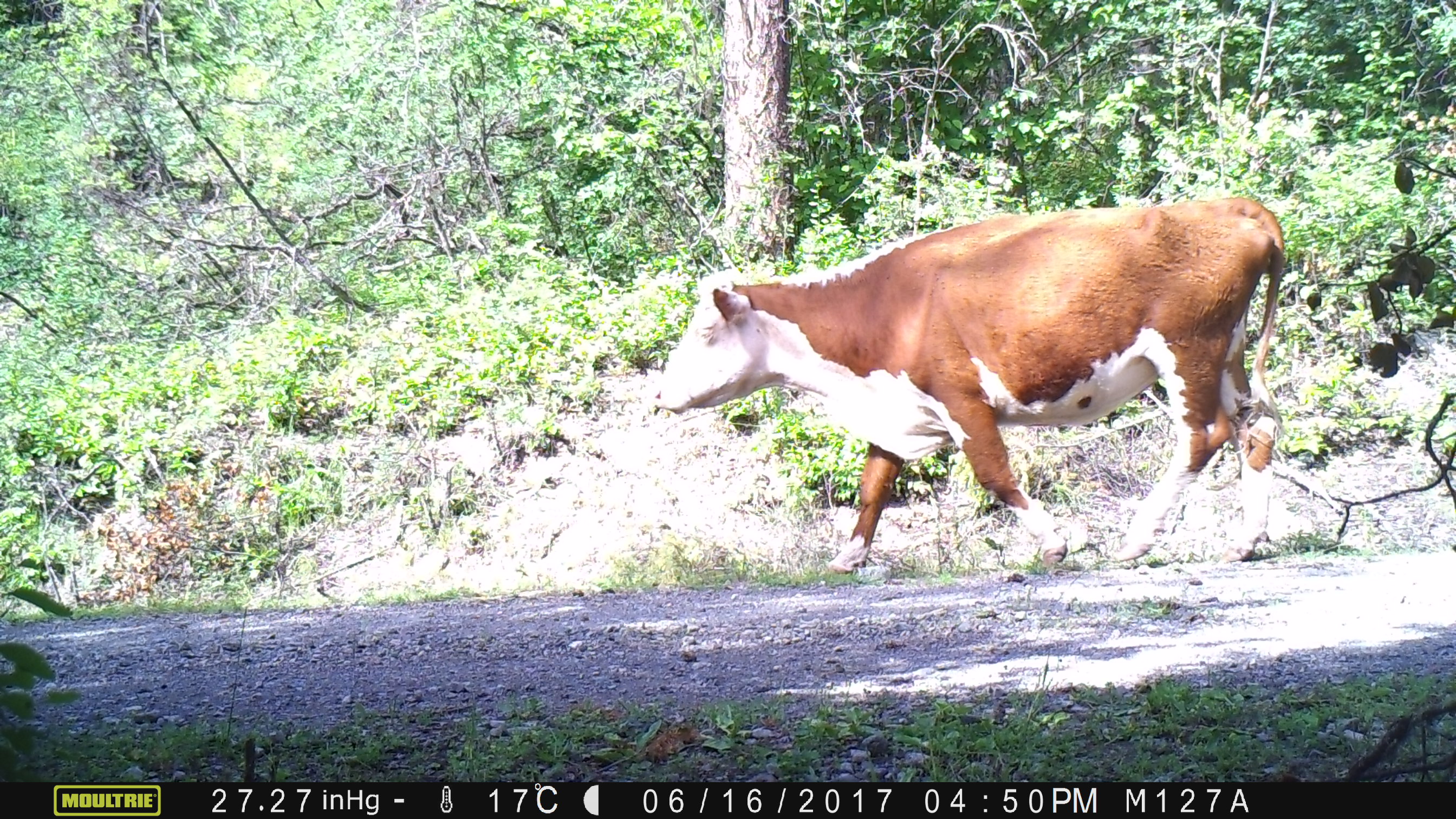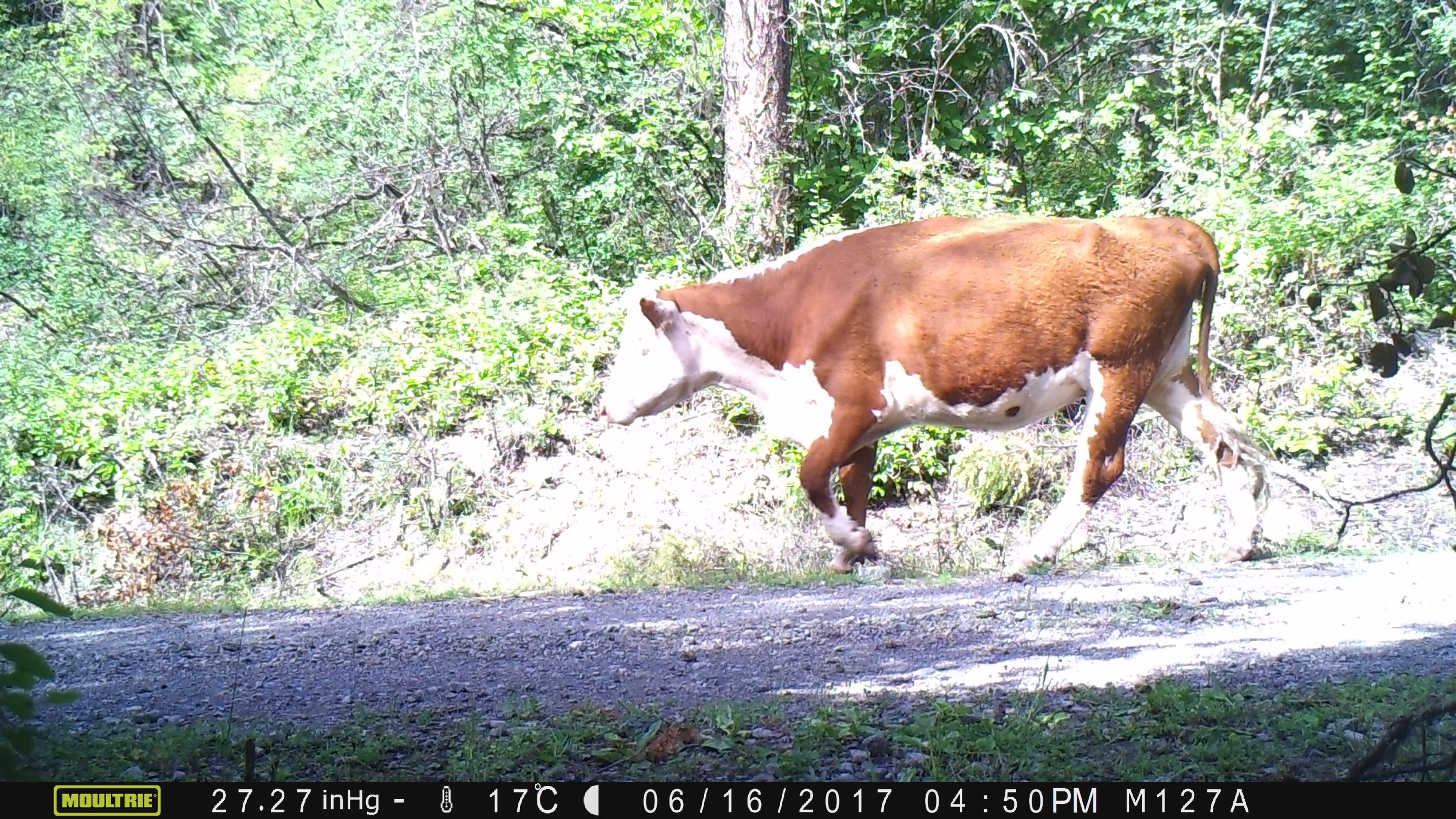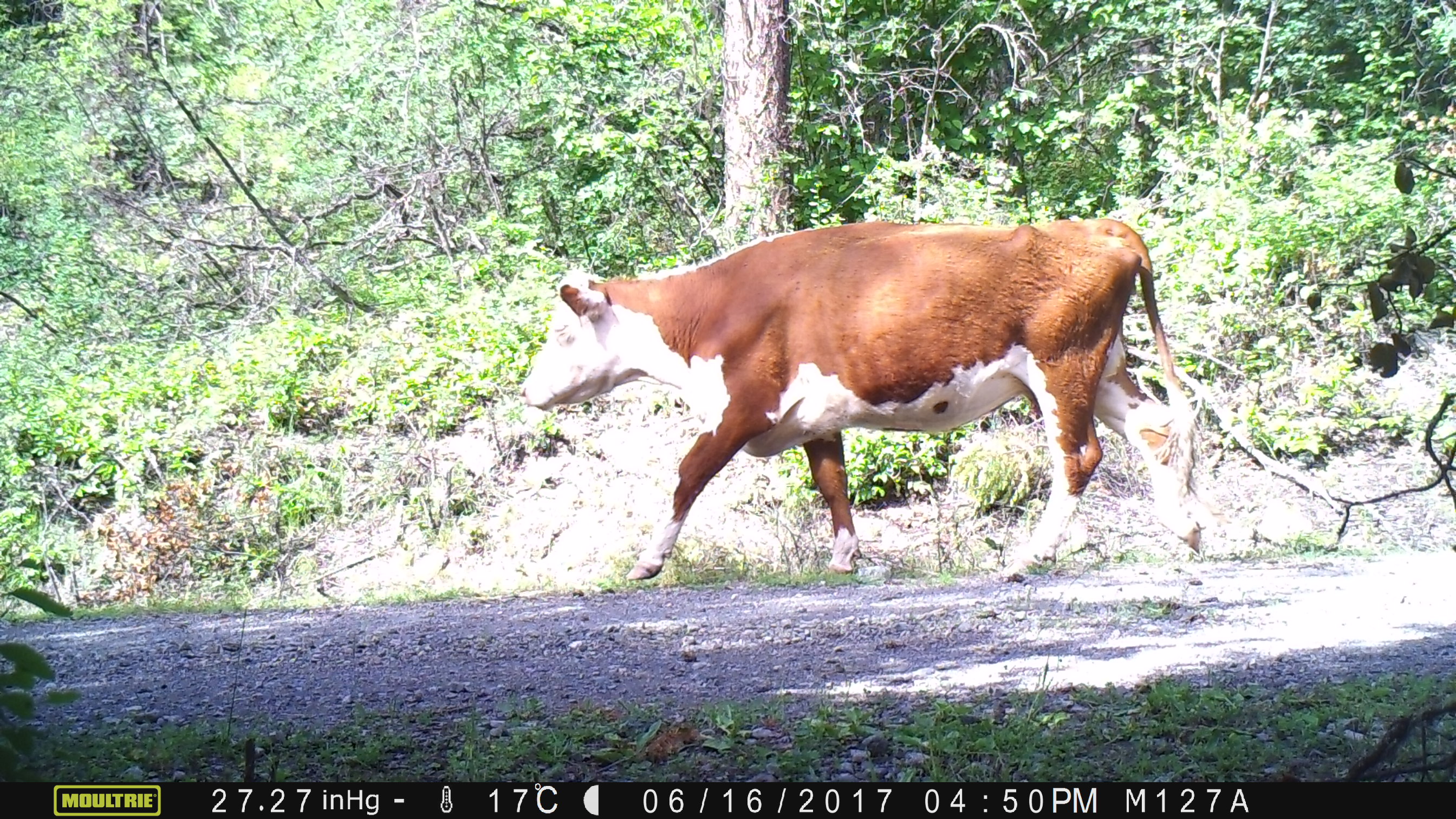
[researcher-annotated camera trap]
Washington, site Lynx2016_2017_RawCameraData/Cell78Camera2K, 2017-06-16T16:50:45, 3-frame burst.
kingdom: Animalia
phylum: Chordata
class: Mammalia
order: Artiodactyla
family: Bovidae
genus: Bos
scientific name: Bos taurus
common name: domestic cattle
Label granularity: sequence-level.